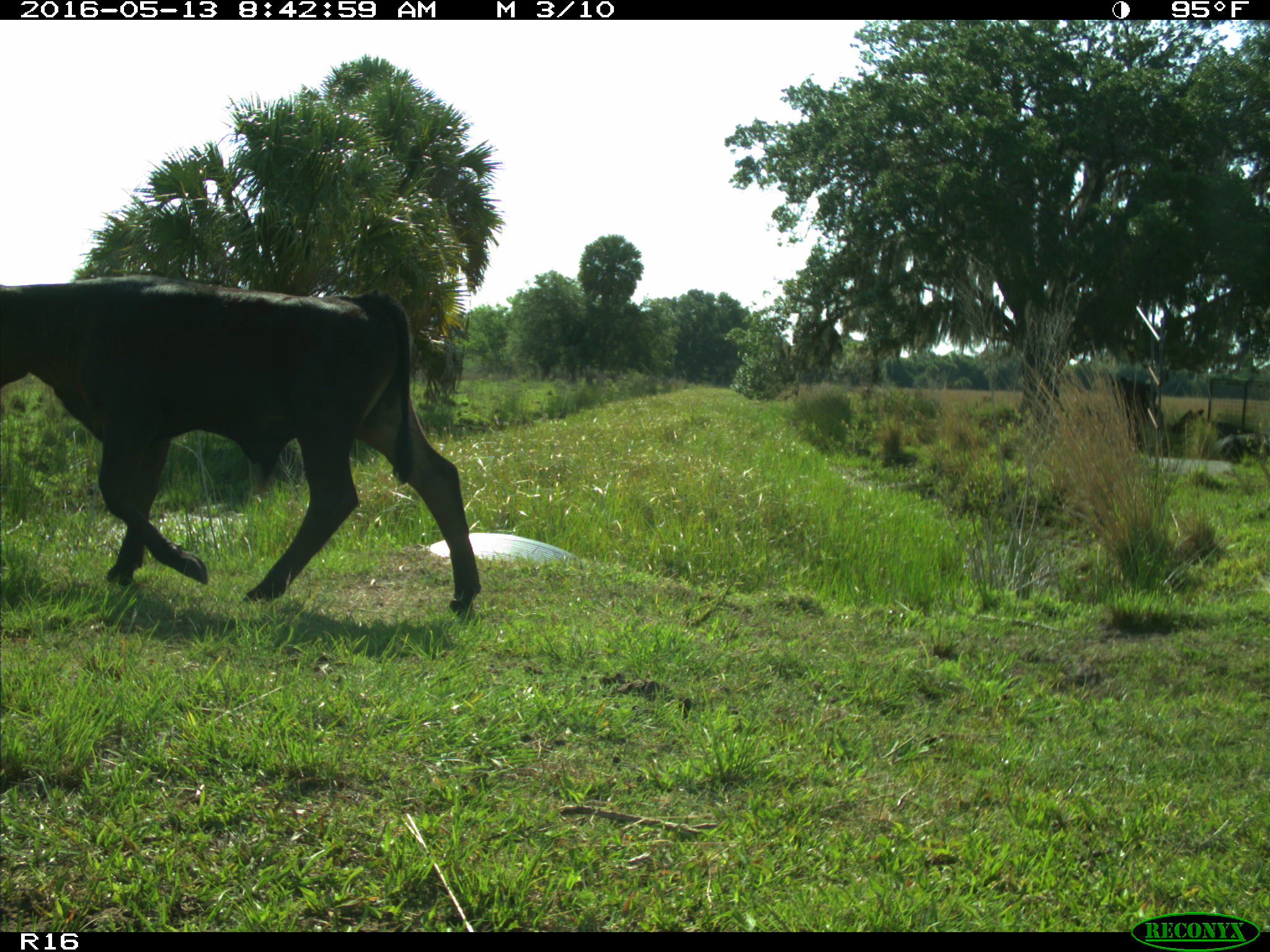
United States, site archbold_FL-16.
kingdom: Animalia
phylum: Chordata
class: Mammalia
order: Artiodactyla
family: Bovidae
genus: Bos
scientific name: Bos taurus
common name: domestic cow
Bos taurus (domestic cow).